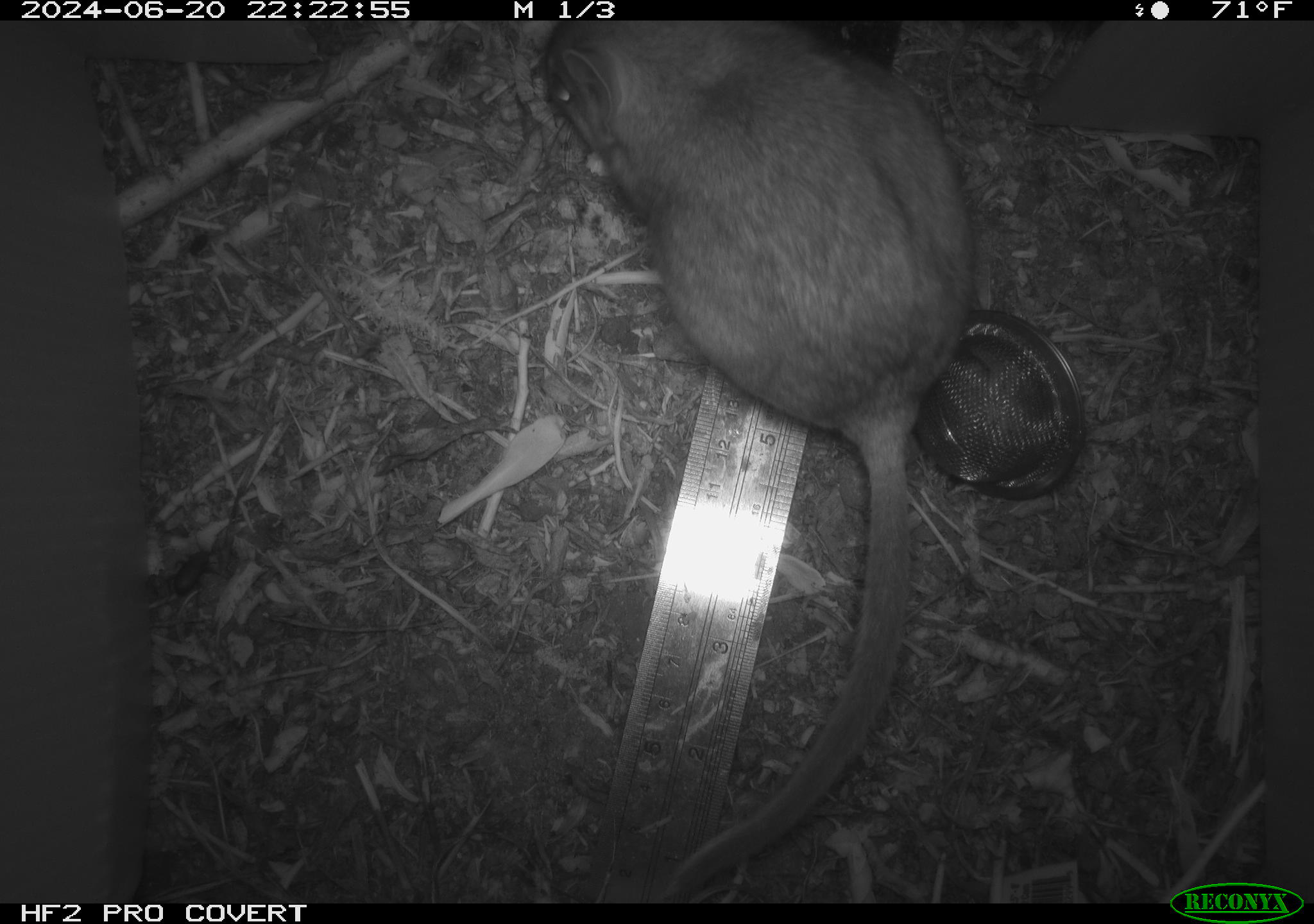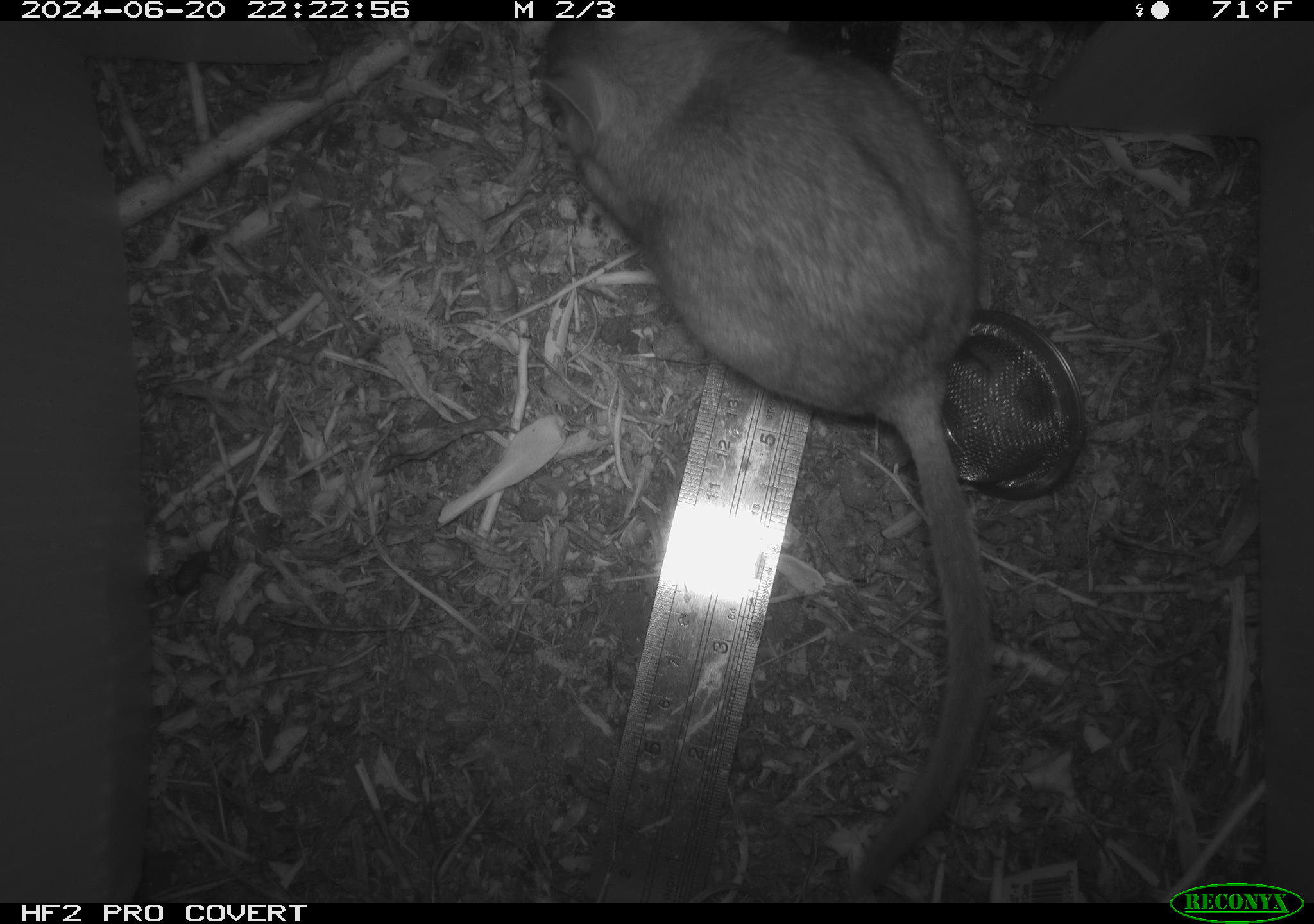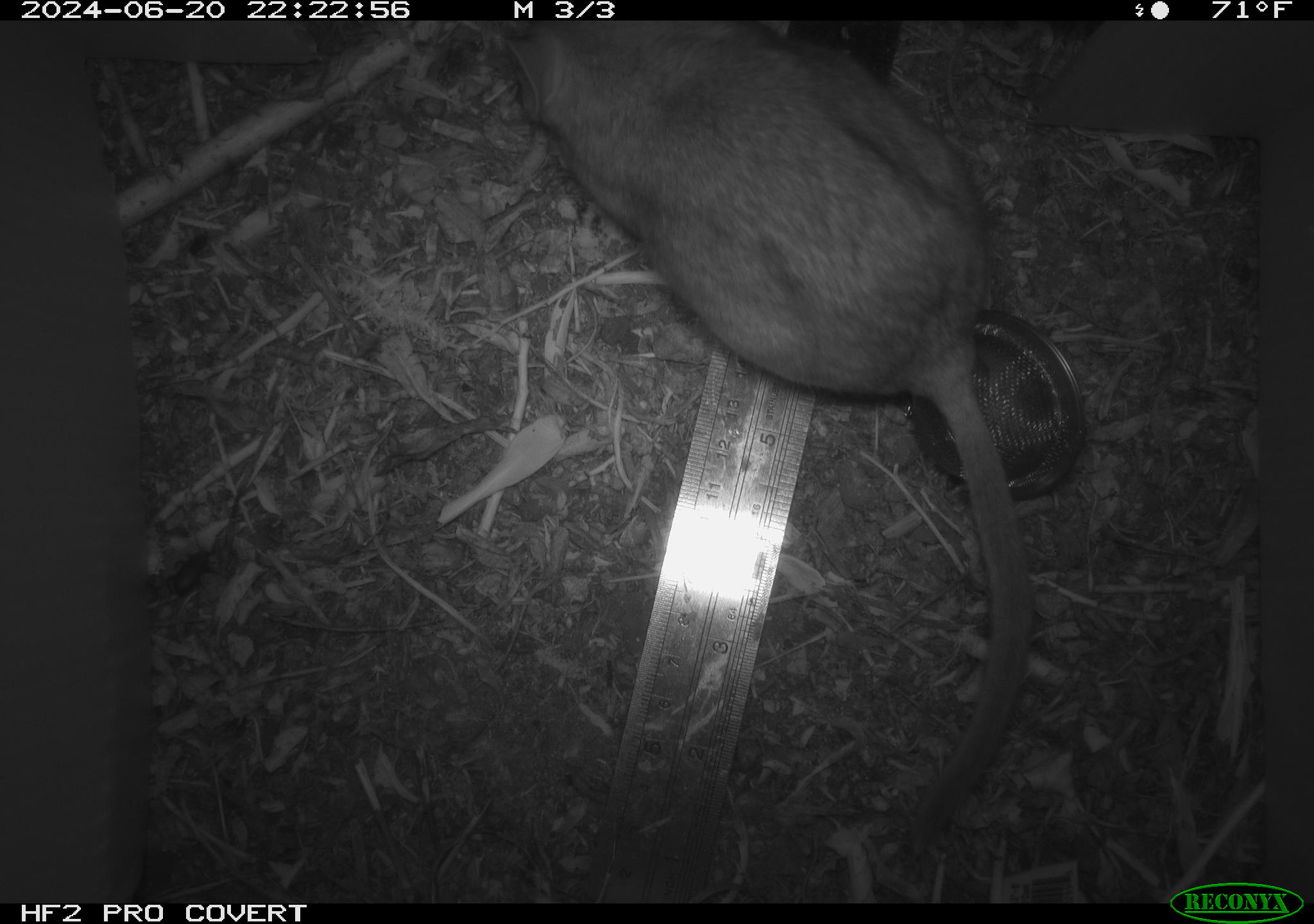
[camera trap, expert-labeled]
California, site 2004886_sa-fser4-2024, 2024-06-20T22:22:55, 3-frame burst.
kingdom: Animalia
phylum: Chordata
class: Mammalia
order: Rodentia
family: Sciuridae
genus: Neotamias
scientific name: Neotamias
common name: western chipmunks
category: neotamias species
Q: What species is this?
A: Neotamias species (western chipmunks) (Neotamias).